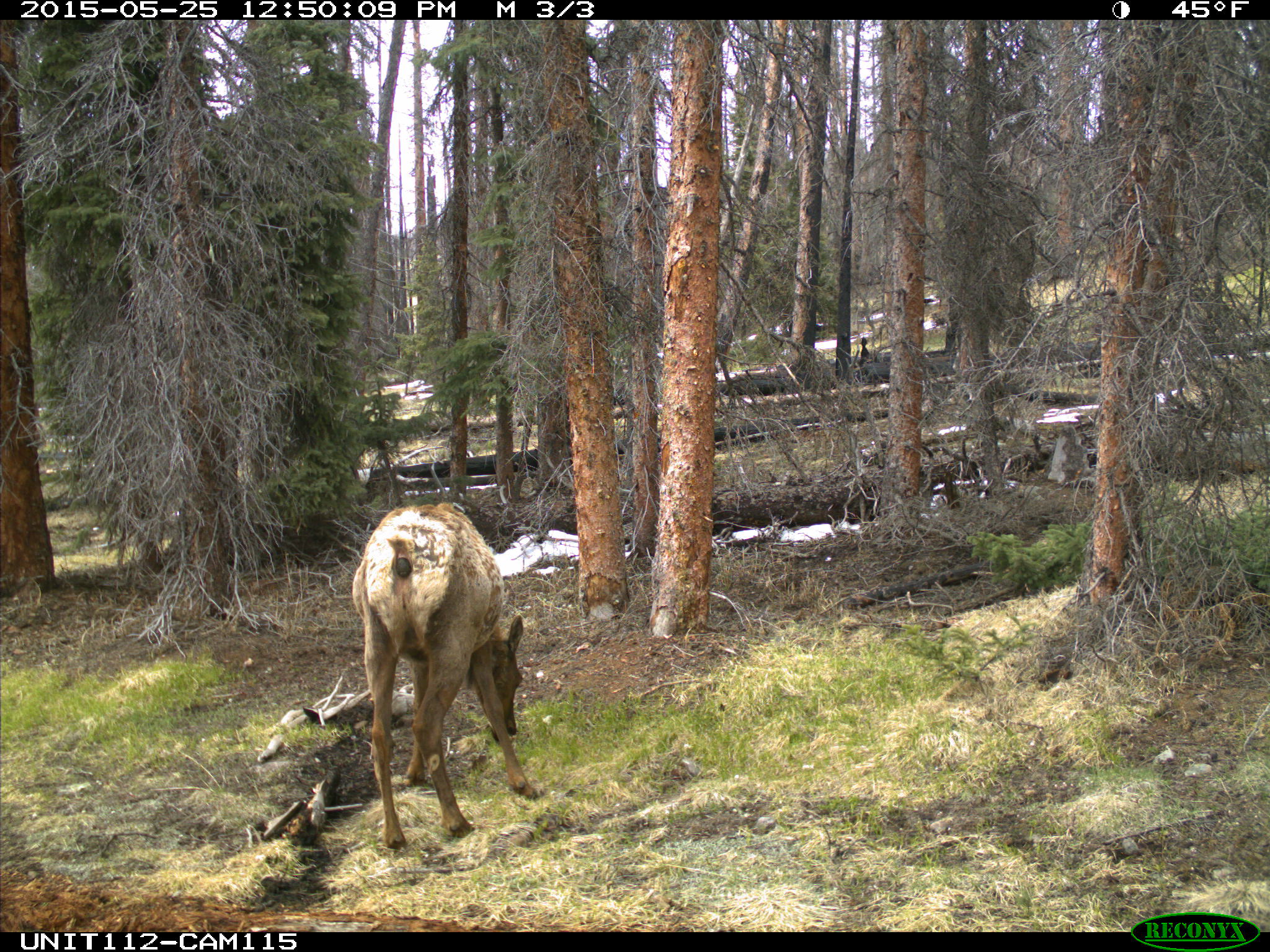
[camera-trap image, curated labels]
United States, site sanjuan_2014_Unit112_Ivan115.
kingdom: Animalia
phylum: Chordata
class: Mammalia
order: Artiodactyla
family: Cervidae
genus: Cervus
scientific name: Cervus elaphus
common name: red deer